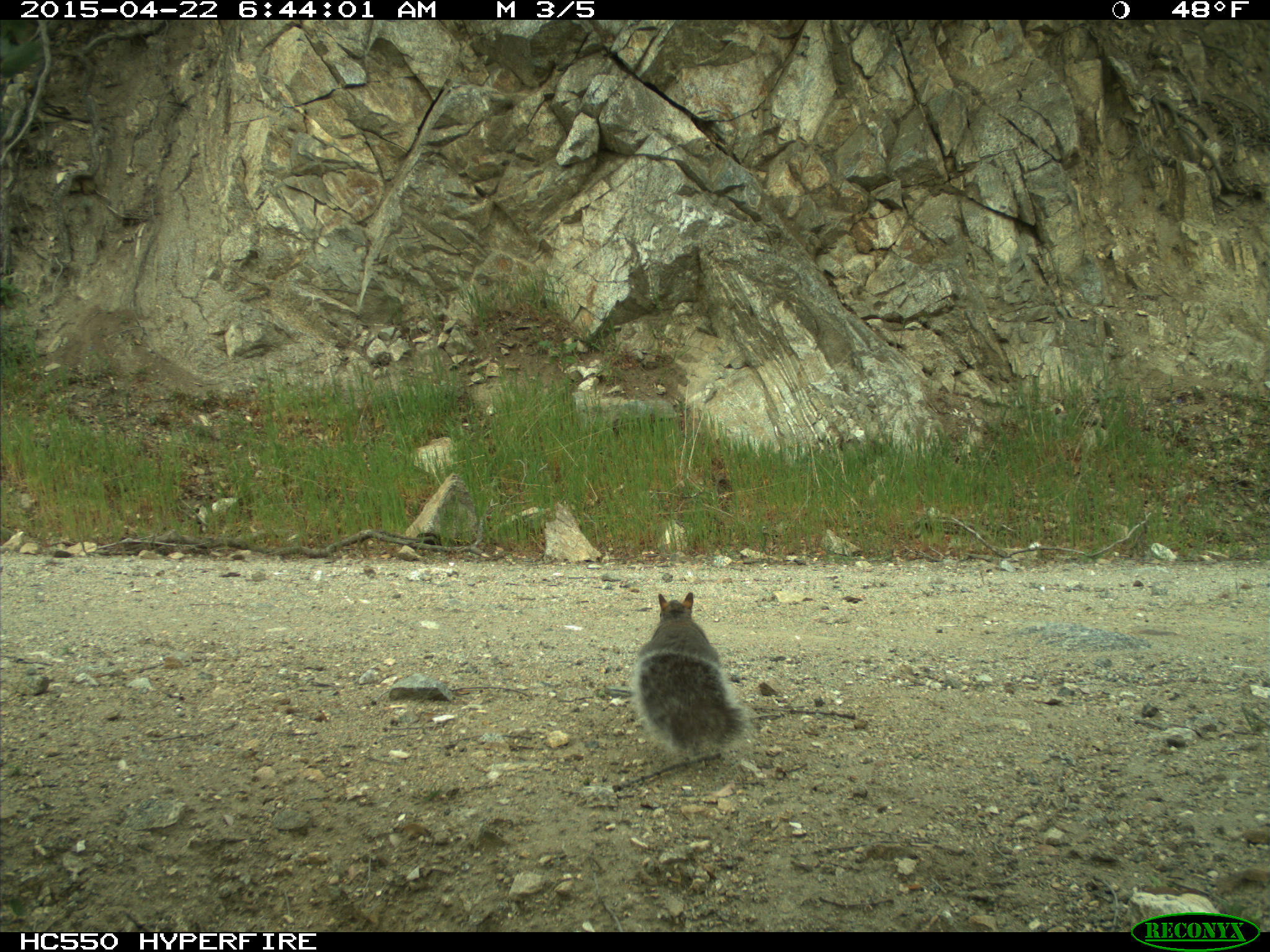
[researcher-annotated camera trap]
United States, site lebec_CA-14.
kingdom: Animalia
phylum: Chordata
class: Mammalia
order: Rodentia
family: Sciuridae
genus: Sciurus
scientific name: Sciurus carolinensis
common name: eastern gray squirrel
Sciurus carolinensis (eastern gray squirrel).